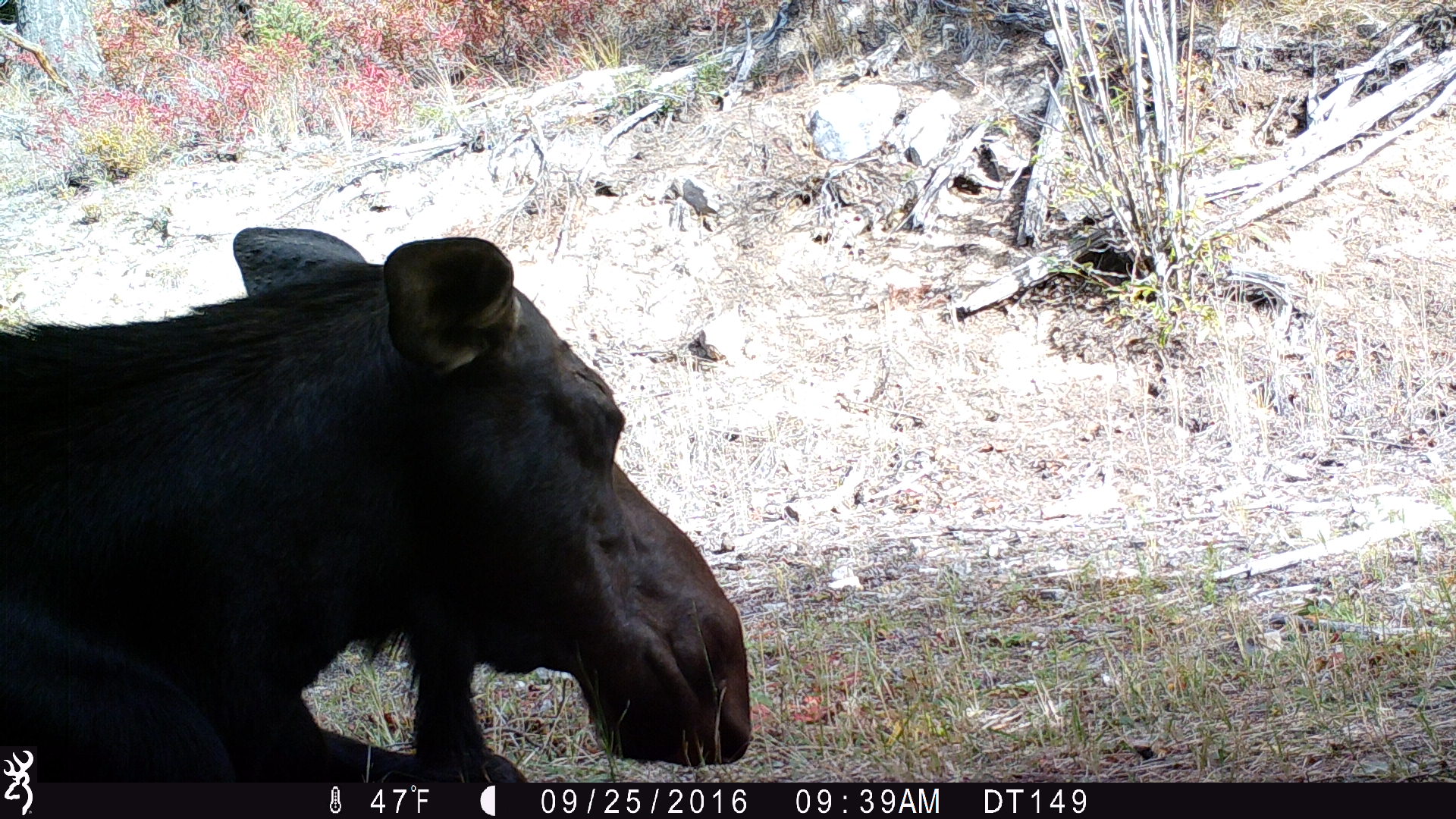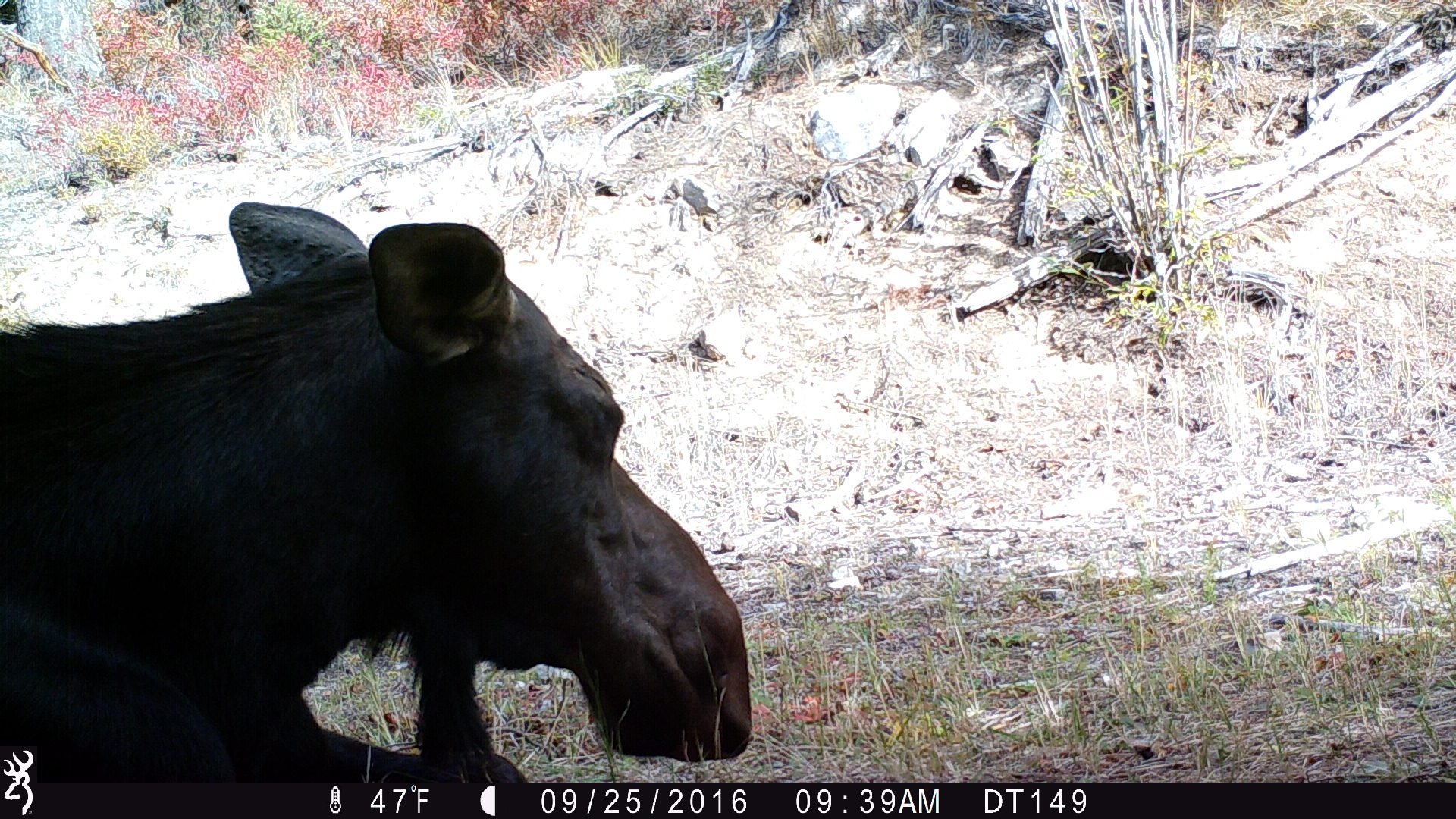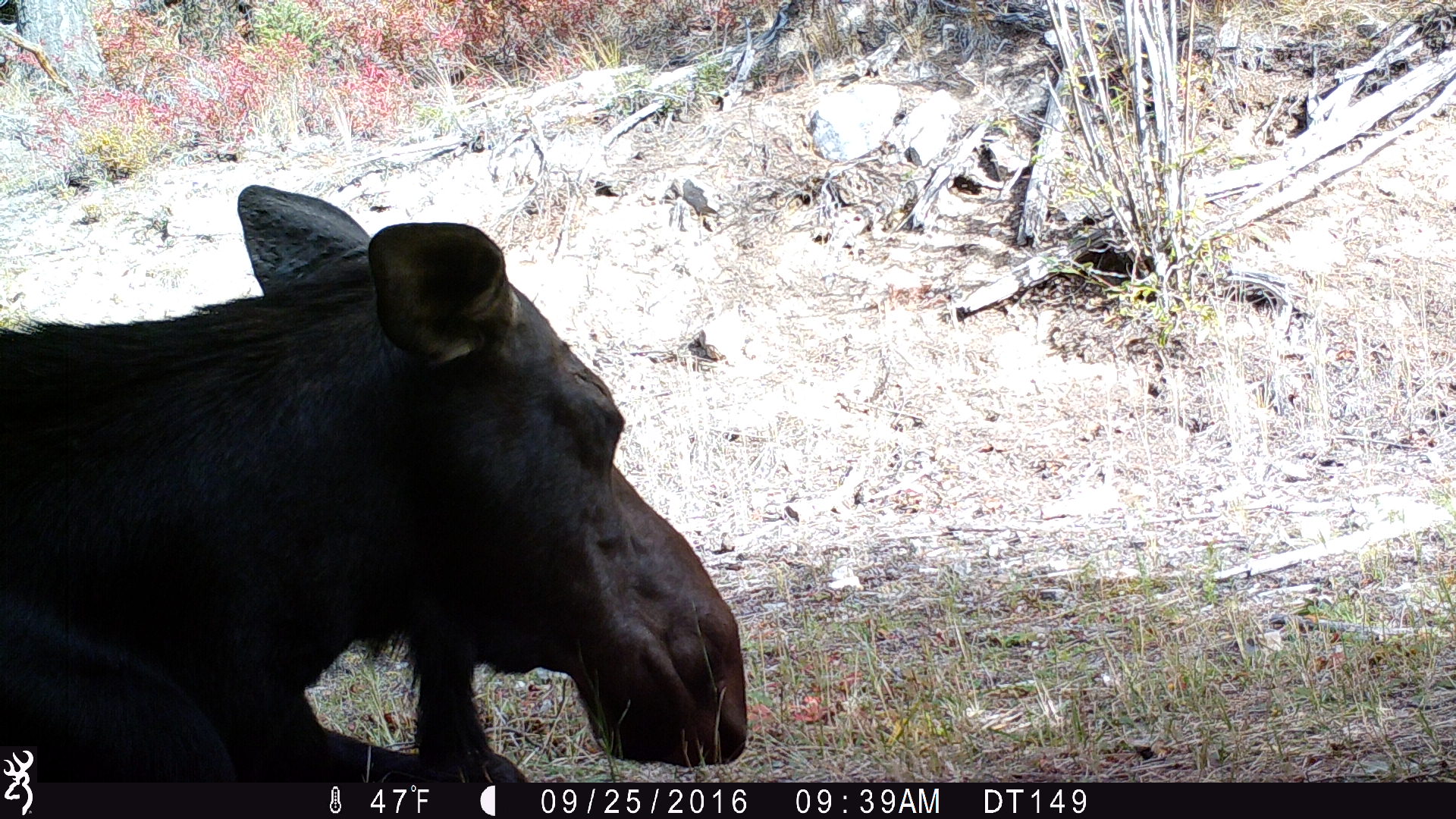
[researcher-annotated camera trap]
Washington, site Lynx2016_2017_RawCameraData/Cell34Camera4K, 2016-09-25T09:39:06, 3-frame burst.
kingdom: Animalia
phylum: Chordata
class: Mammalia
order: Artiodactyla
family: Cervidae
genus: Alces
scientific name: Alces alces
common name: moose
Alces alces (moose). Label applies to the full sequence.